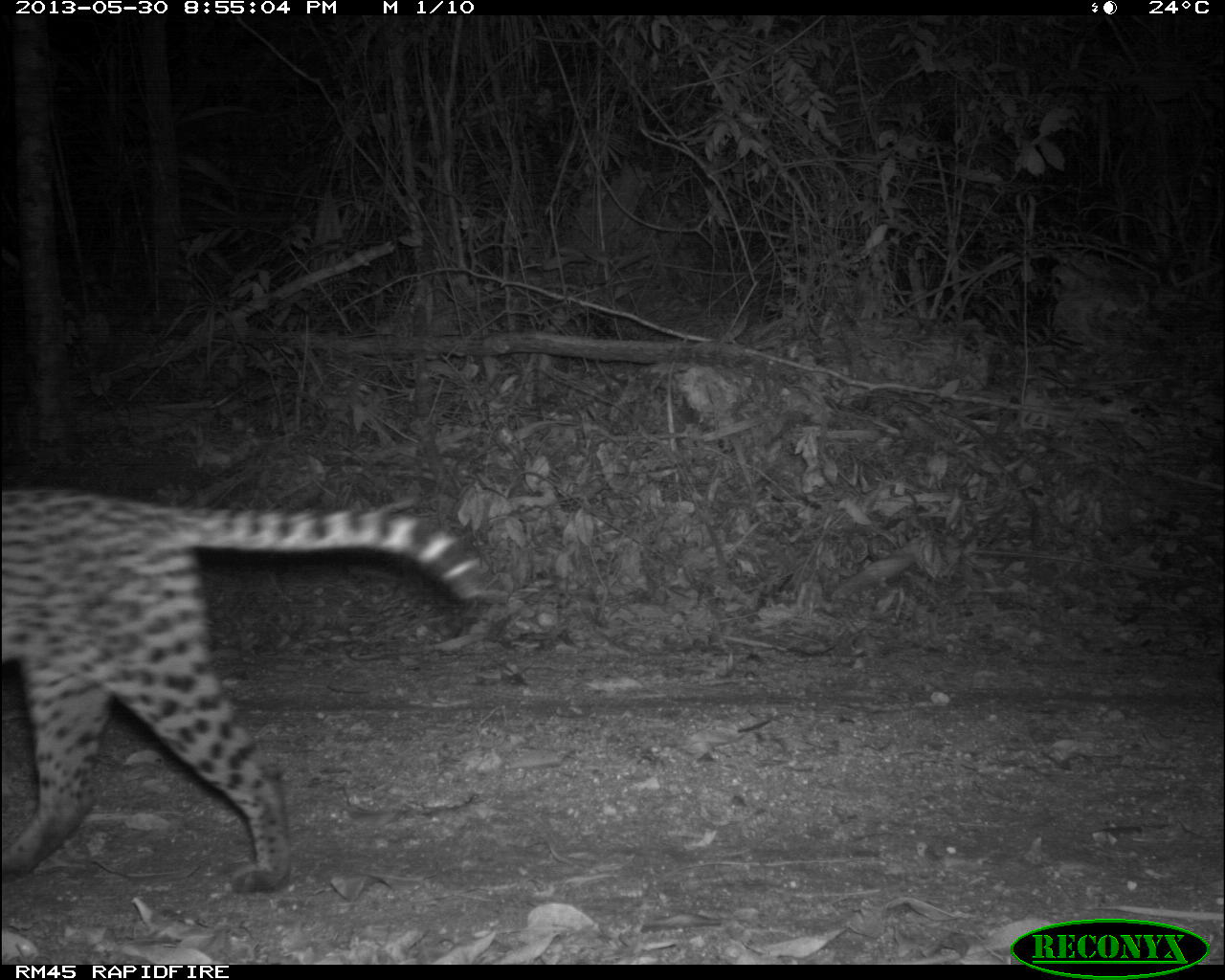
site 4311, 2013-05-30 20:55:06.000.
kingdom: Animalia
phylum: Chordata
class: Mammalia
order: Carnivora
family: Felidae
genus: Leopardus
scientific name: Leopardus pardalis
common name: ocelot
Leopardus pardalis (ocelot), count 1, sex female.